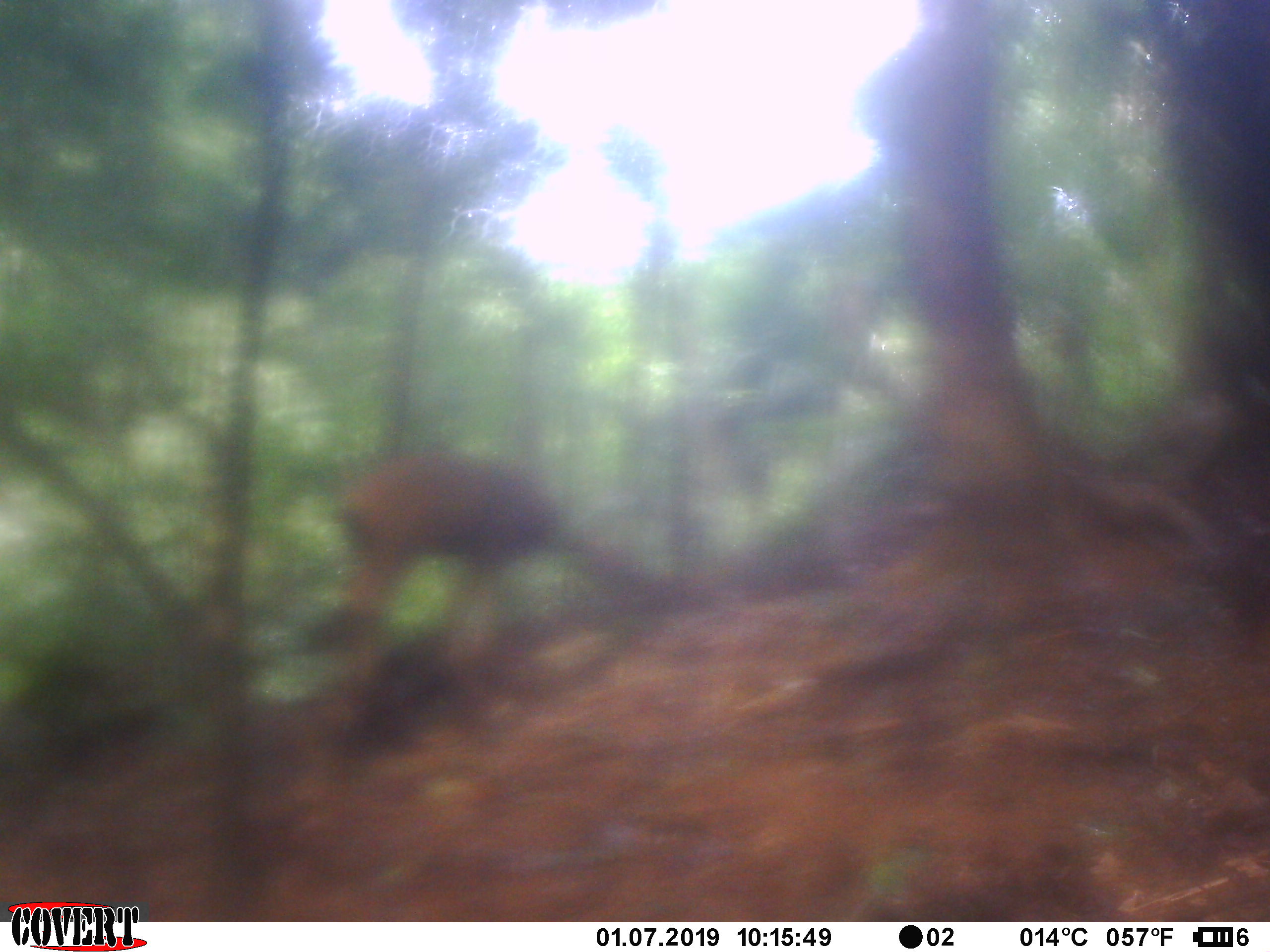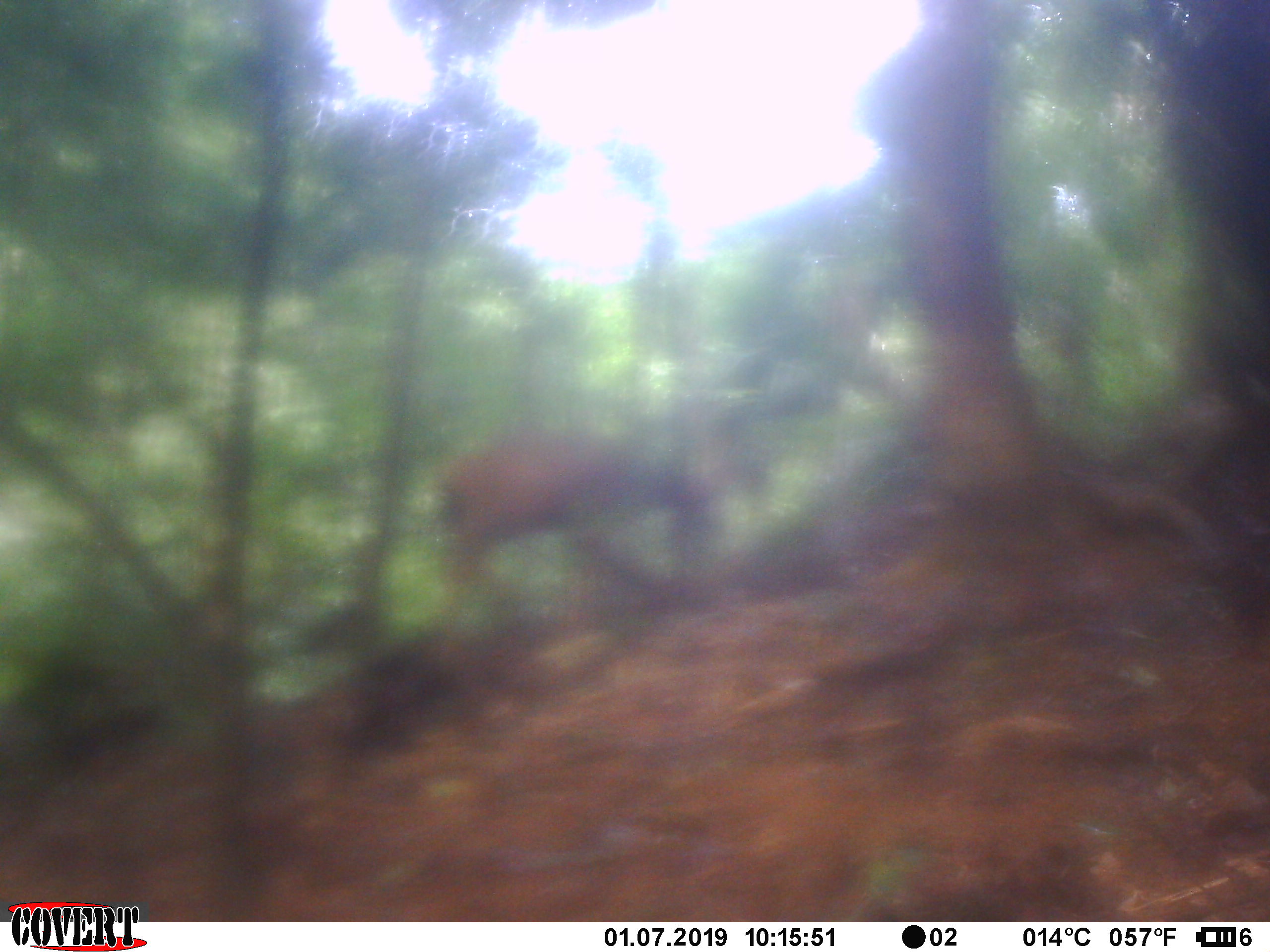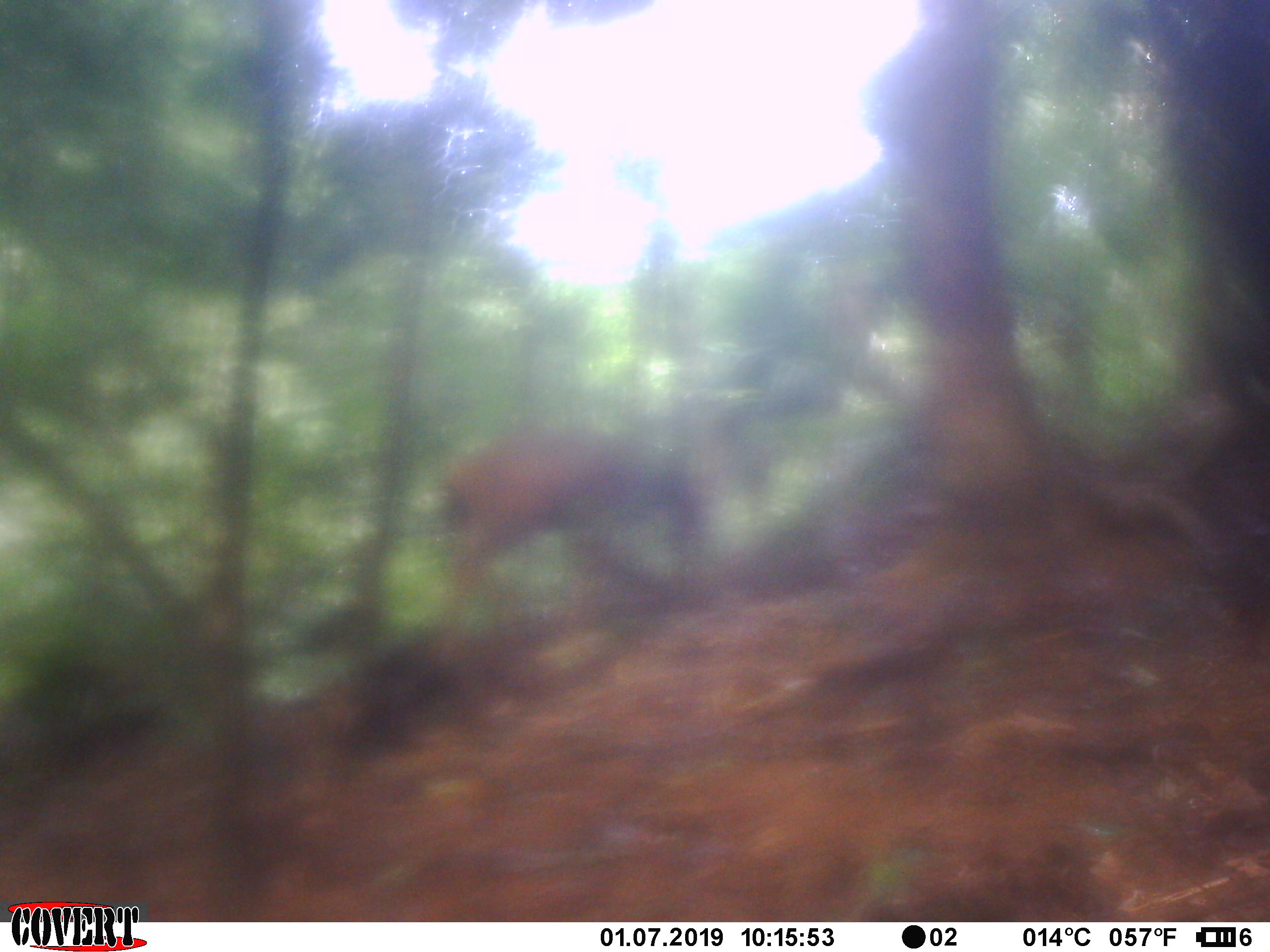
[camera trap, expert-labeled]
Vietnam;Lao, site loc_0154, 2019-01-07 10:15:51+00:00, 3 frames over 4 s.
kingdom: Animalia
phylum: Chordata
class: Mammalia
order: Artiodactyla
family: Cervidae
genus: Rusa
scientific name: Rusa unicolor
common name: sambar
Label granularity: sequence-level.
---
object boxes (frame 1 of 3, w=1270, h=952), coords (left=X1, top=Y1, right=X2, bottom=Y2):
sambar: (left=340, top=450, right=631, bottom=682)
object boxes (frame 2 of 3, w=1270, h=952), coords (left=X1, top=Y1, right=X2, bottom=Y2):
sambar: (left=433, top=434, right=716, bottom=632)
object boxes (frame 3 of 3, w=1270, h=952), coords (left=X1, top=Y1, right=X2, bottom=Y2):
sambar: (left=436, top=426, right=704, bottom=658)